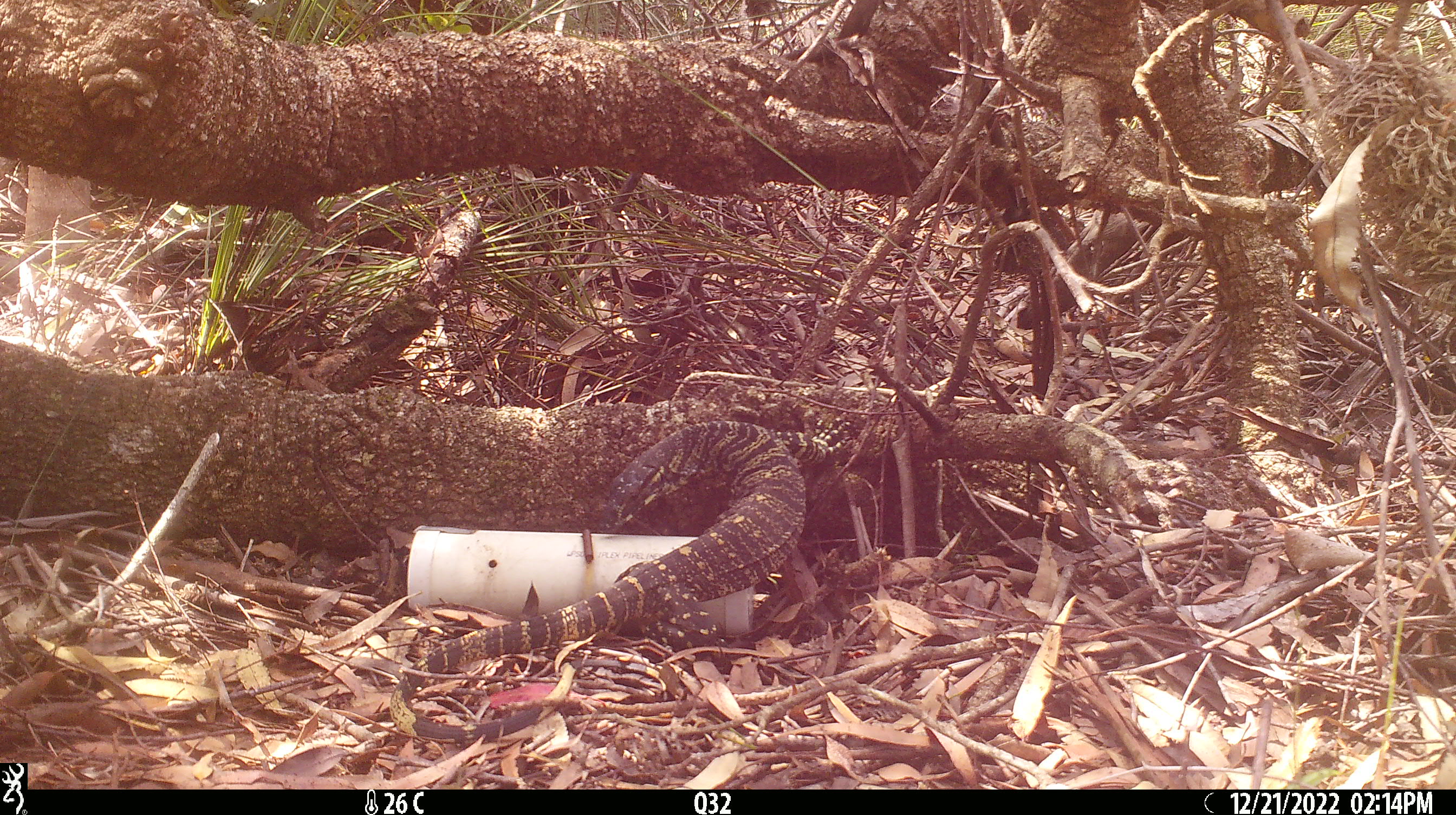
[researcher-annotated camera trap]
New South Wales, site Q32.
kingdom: Animalia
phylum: Chordata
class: Reptilia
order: Squamata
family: Varanidae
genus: Varanus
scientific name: Varanus varius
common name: lace monitor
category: goanna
Goanna (lace monitor) (Varanus varius).